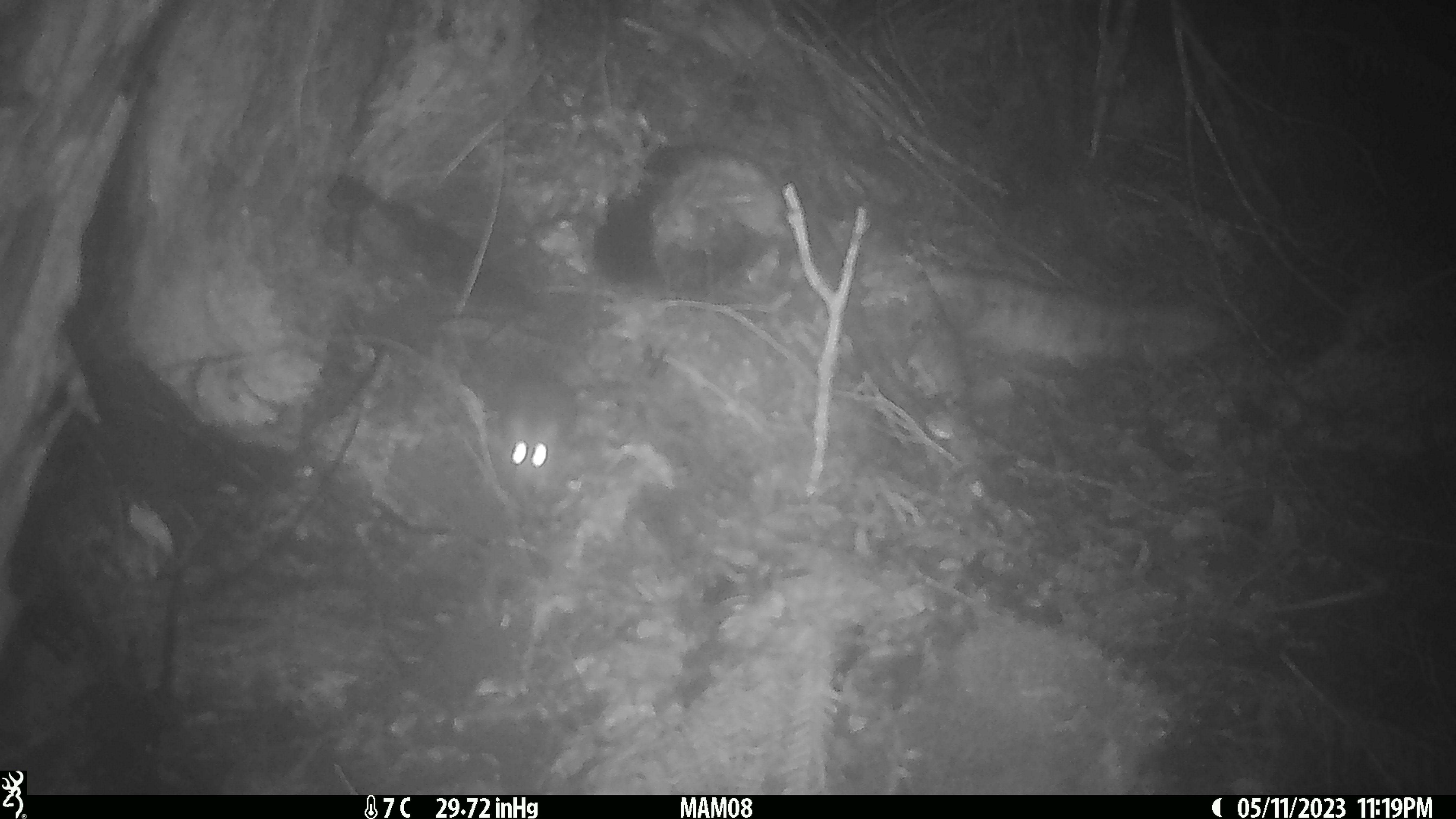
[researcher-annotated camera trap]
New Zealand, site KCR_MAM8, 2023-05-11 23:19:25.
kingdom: Animalia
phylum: Chordata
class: Mammalia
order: Rodentia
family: Muridae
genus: Rattus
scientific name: Rattus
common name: rat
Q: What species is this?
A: Rat (Rattus).